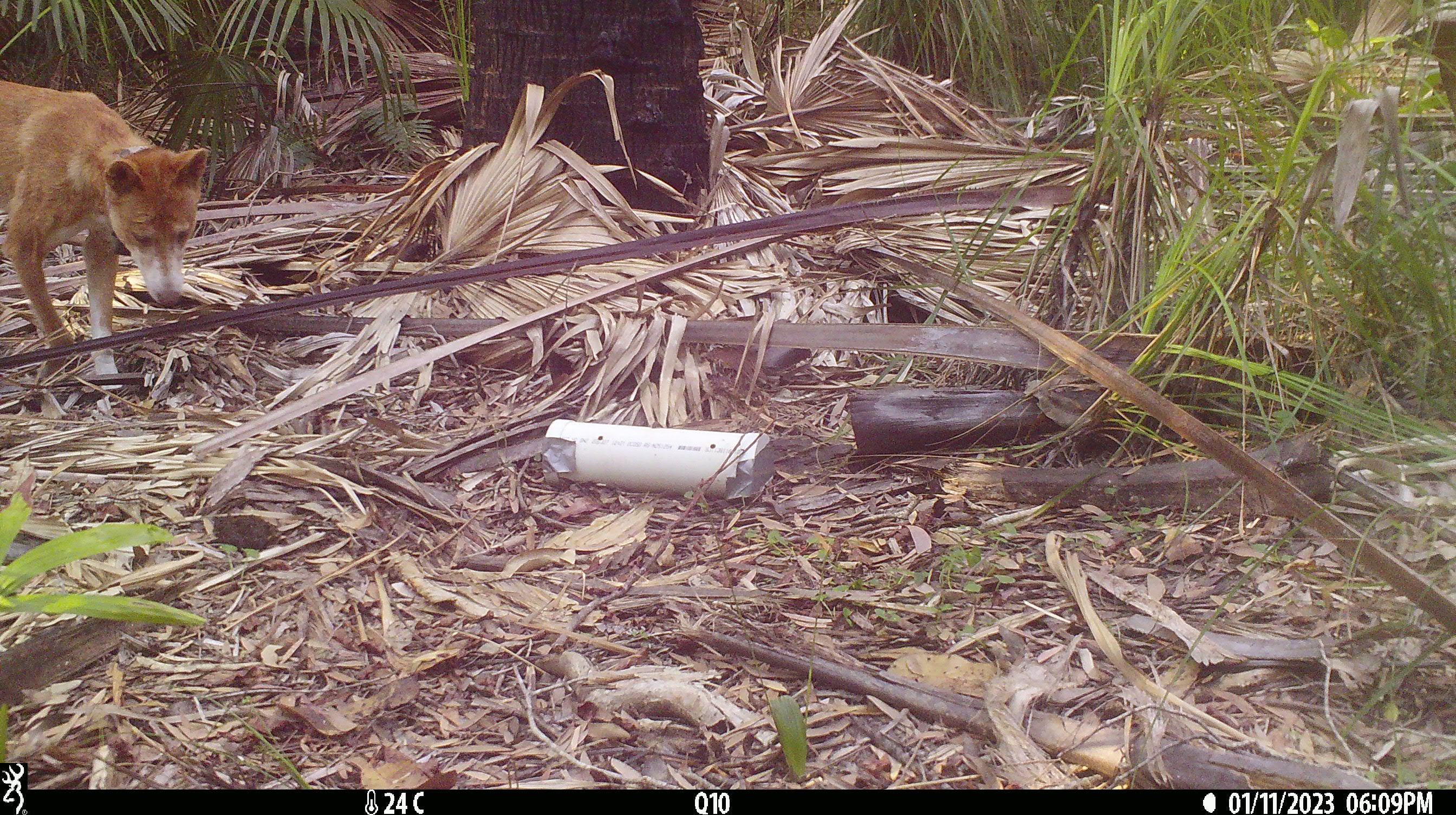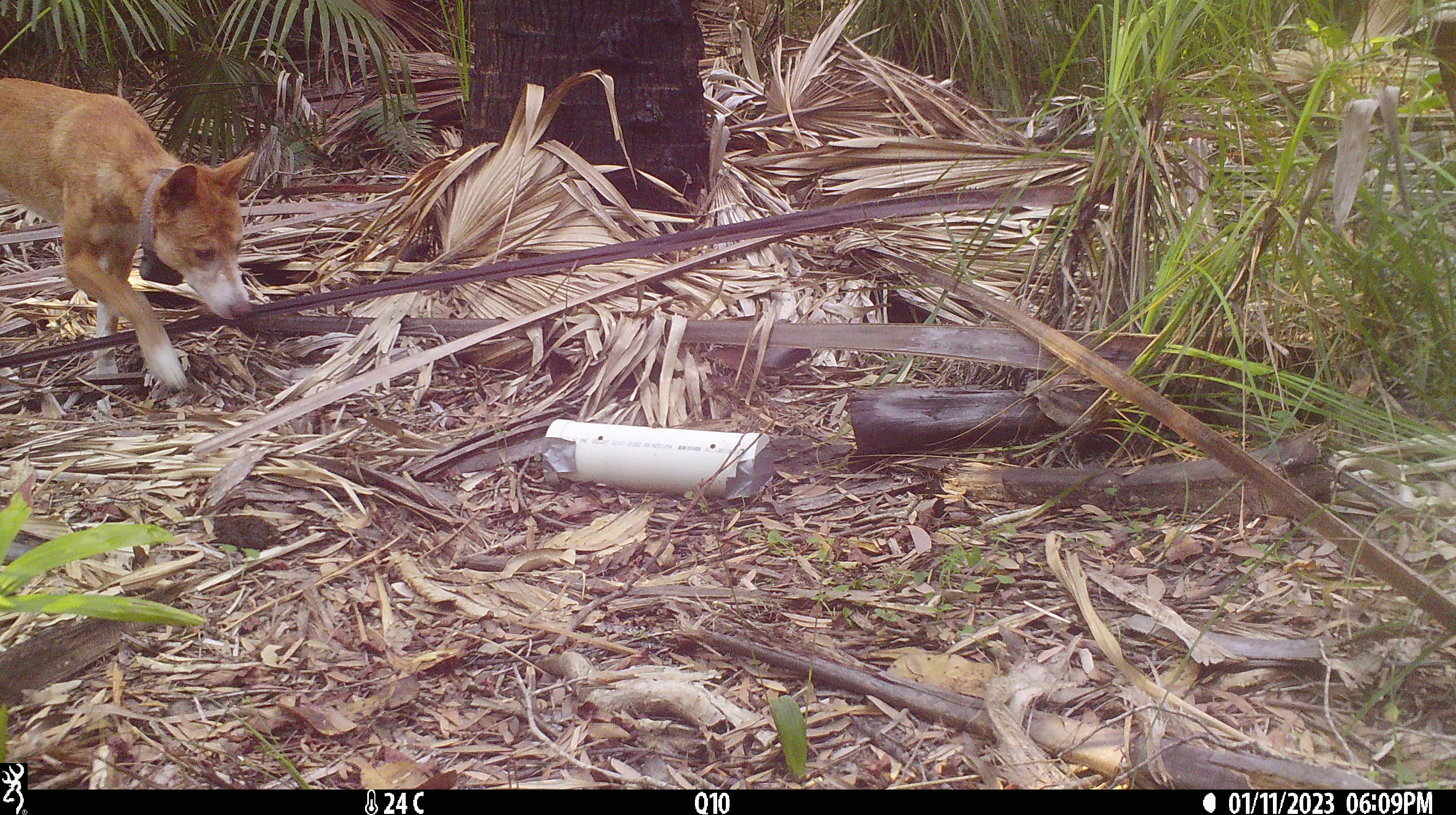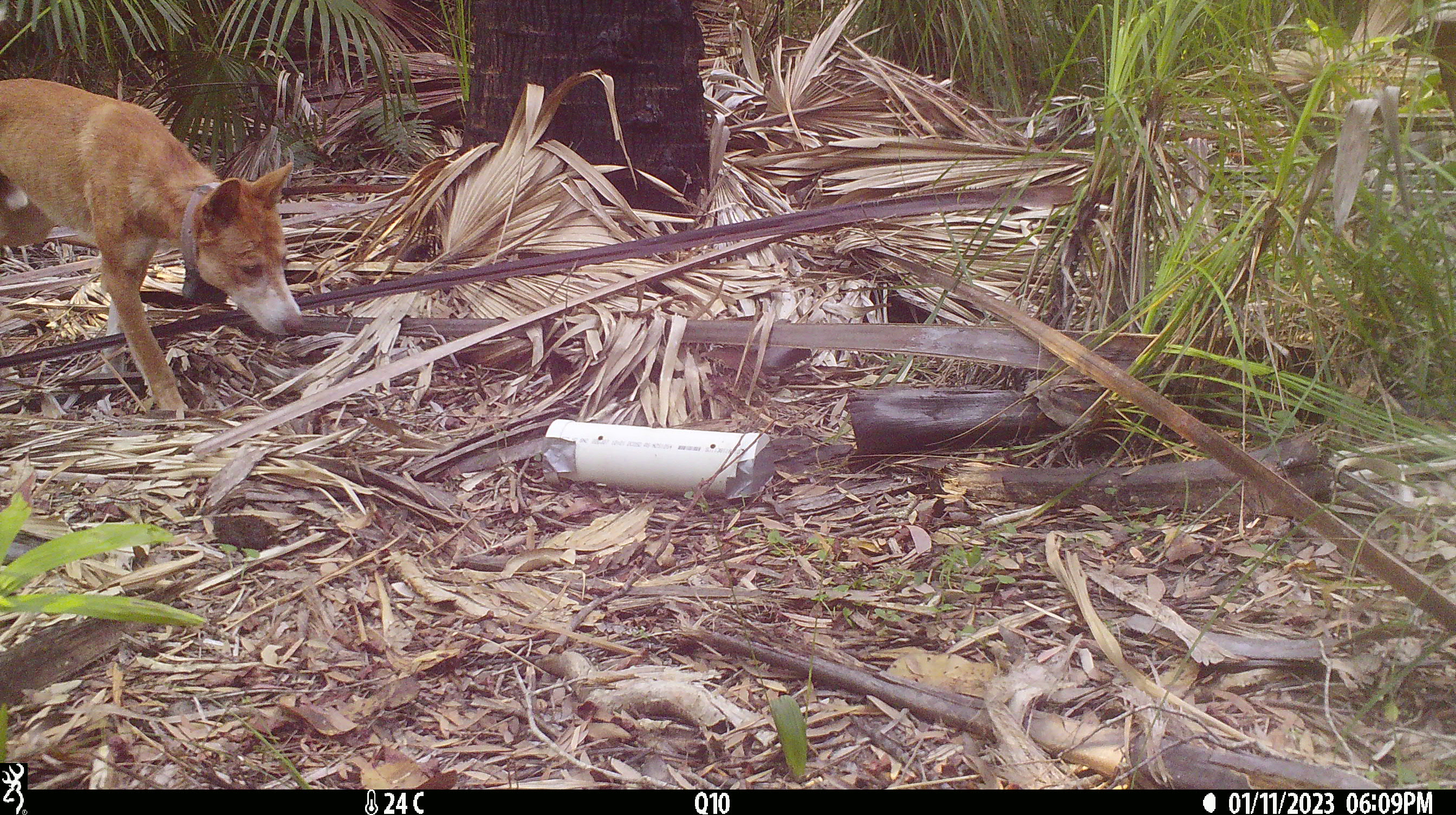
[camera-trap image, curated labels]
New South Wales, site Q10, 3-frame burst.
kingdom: Animalia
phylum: Chordata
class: Mammalia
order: Carnivora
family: Canidae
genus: Canis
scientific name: Canis familiaris dingo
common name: dingo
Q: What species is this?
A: Dingo (Canis familiaris dingo).